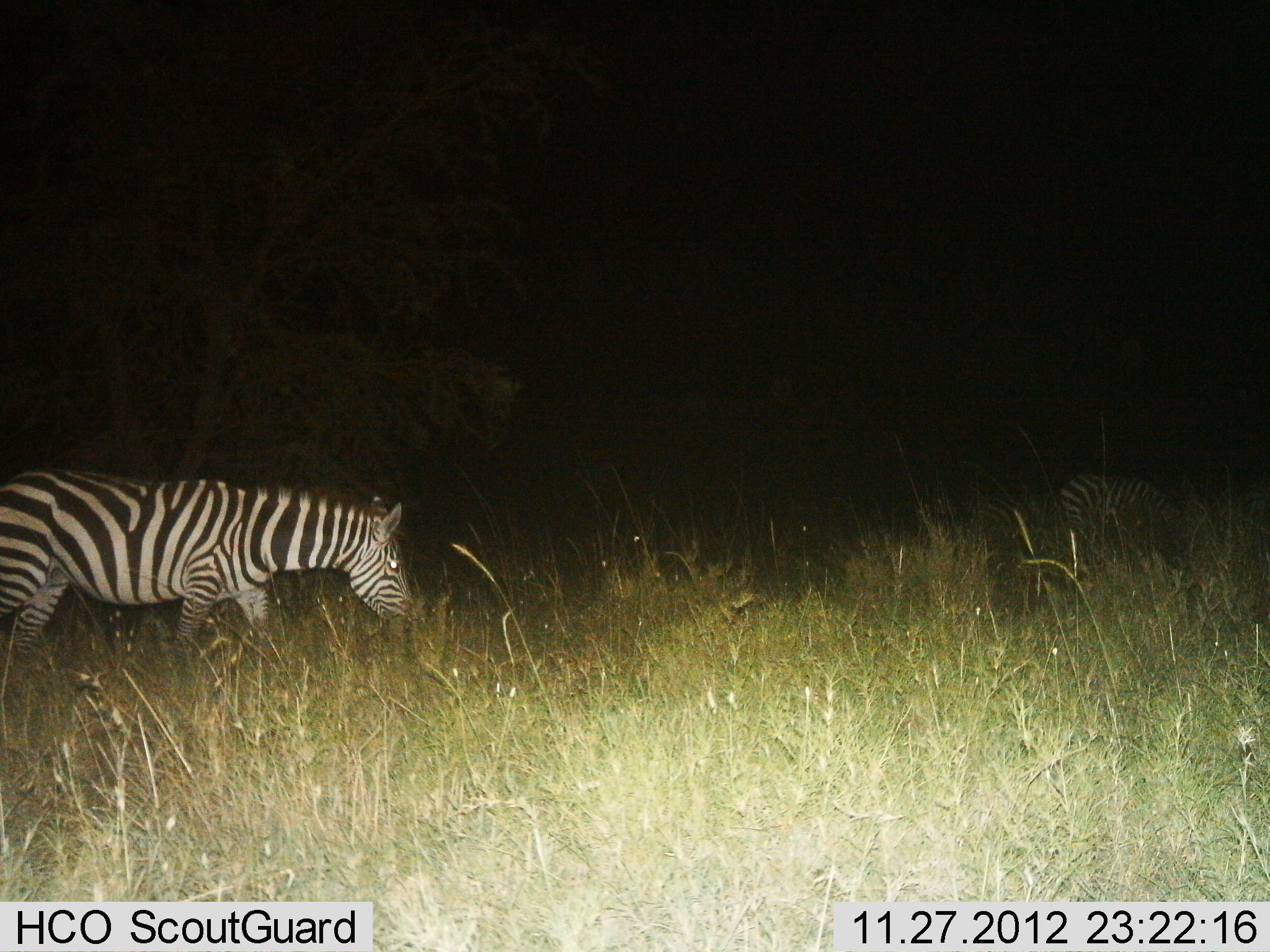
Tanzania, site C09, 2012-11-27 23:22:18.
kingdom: Animalia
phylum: Chordata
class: Mammalia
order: Perissodactyla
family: Equidae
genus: Equus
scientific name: Equus quagga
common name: plains zebra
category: zebra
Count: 2.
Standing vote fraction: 10%.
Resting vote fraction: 0%.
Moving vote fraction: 60%.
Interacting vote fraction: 0%.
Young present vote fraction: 0%.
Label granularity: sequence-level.